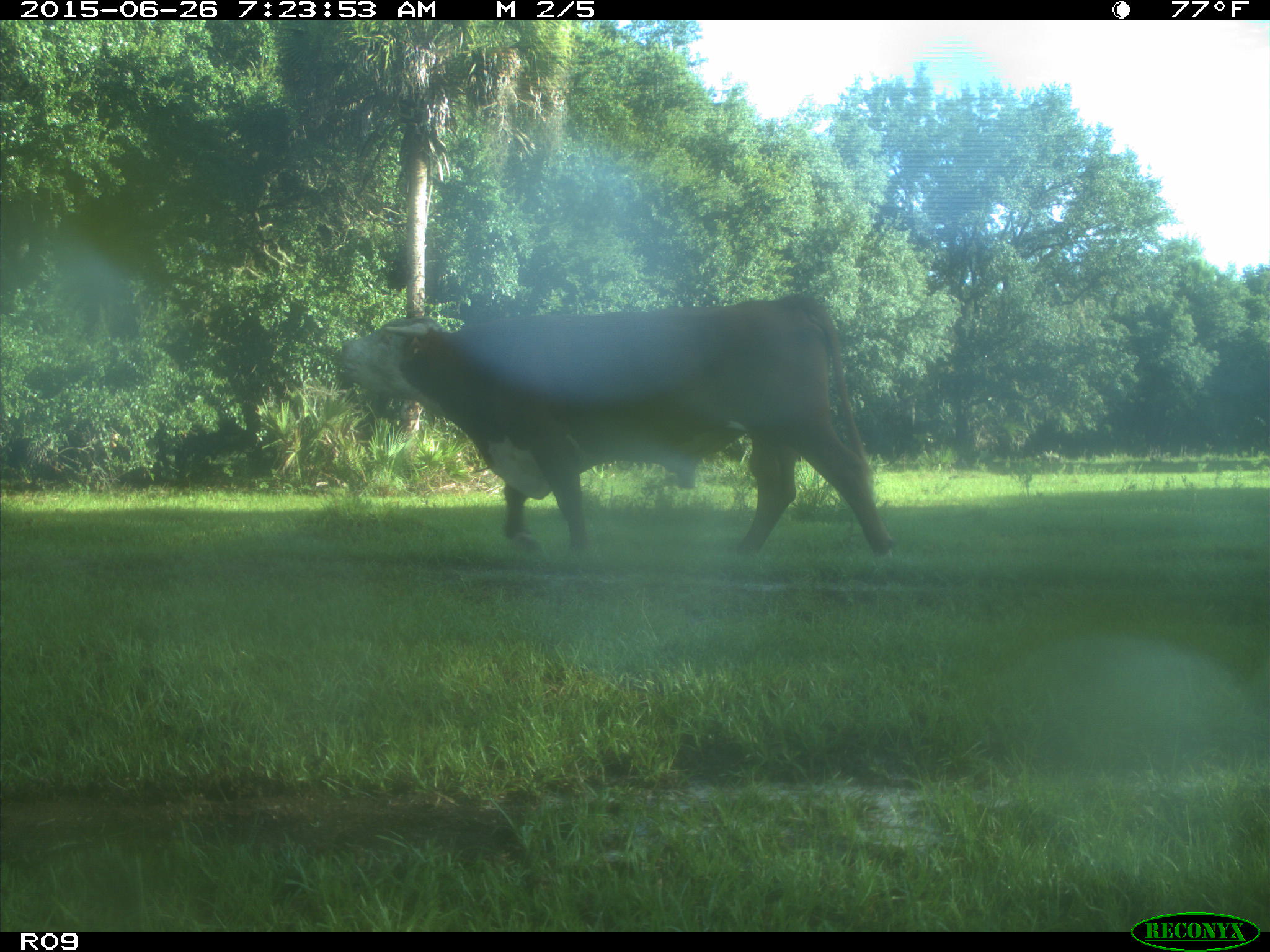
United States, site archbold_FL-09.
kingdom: Animalia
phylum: Chordata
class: Mammalia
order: Artiodactyla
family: Bovidae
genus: Bos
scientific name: Bos taurus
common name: domestic cow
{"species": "Bos taurus (domestic cow)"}